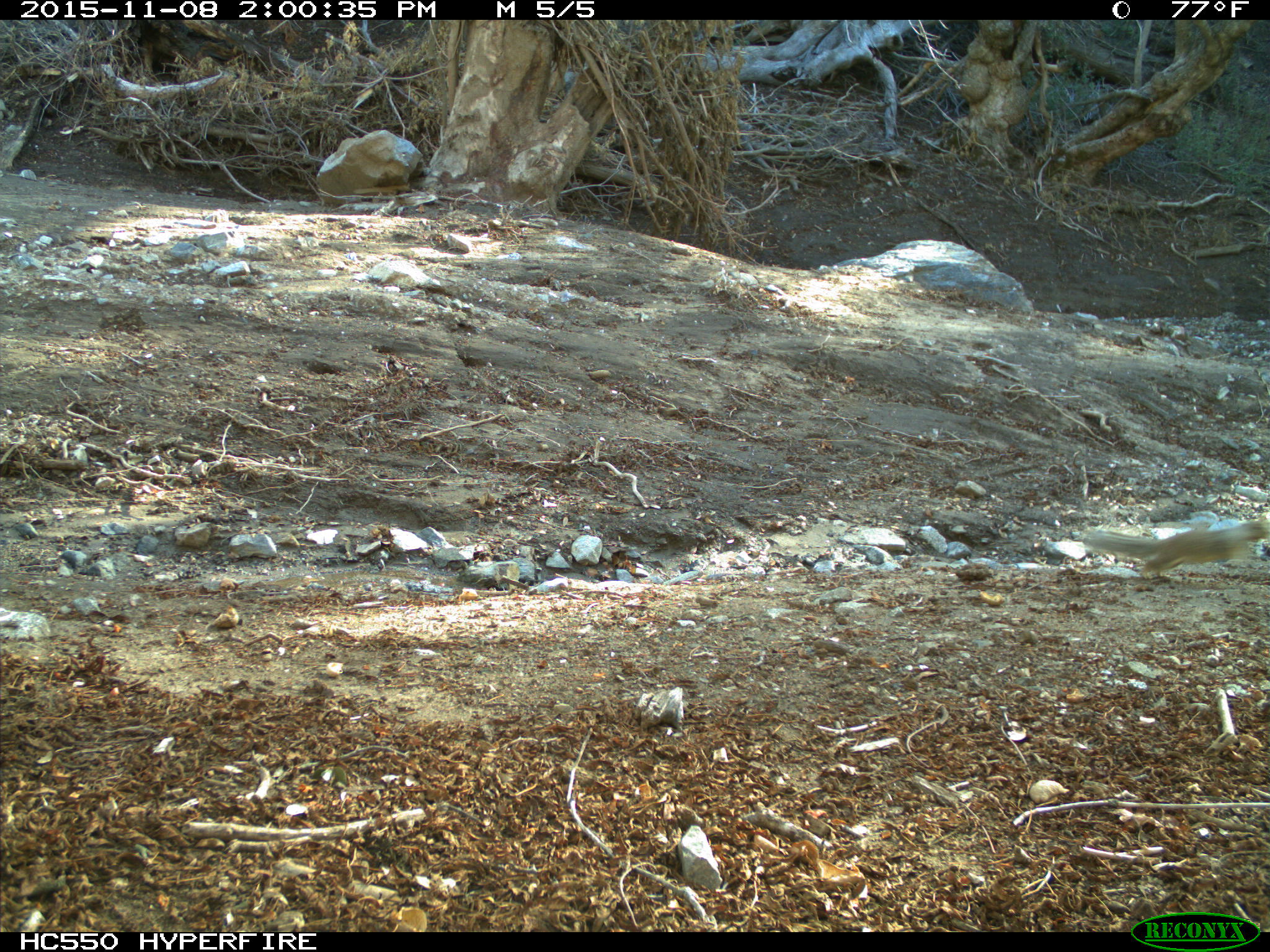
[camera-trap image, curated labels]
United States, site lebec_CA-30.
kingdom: Animalia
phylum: Chordata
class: Mammalia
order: Rodentia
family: Sciuridae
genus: Otospermophilus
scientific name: Otospermophilus beecheyi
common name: california ground squirrel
Otospermophilus beecheyi (california ground squirrel).